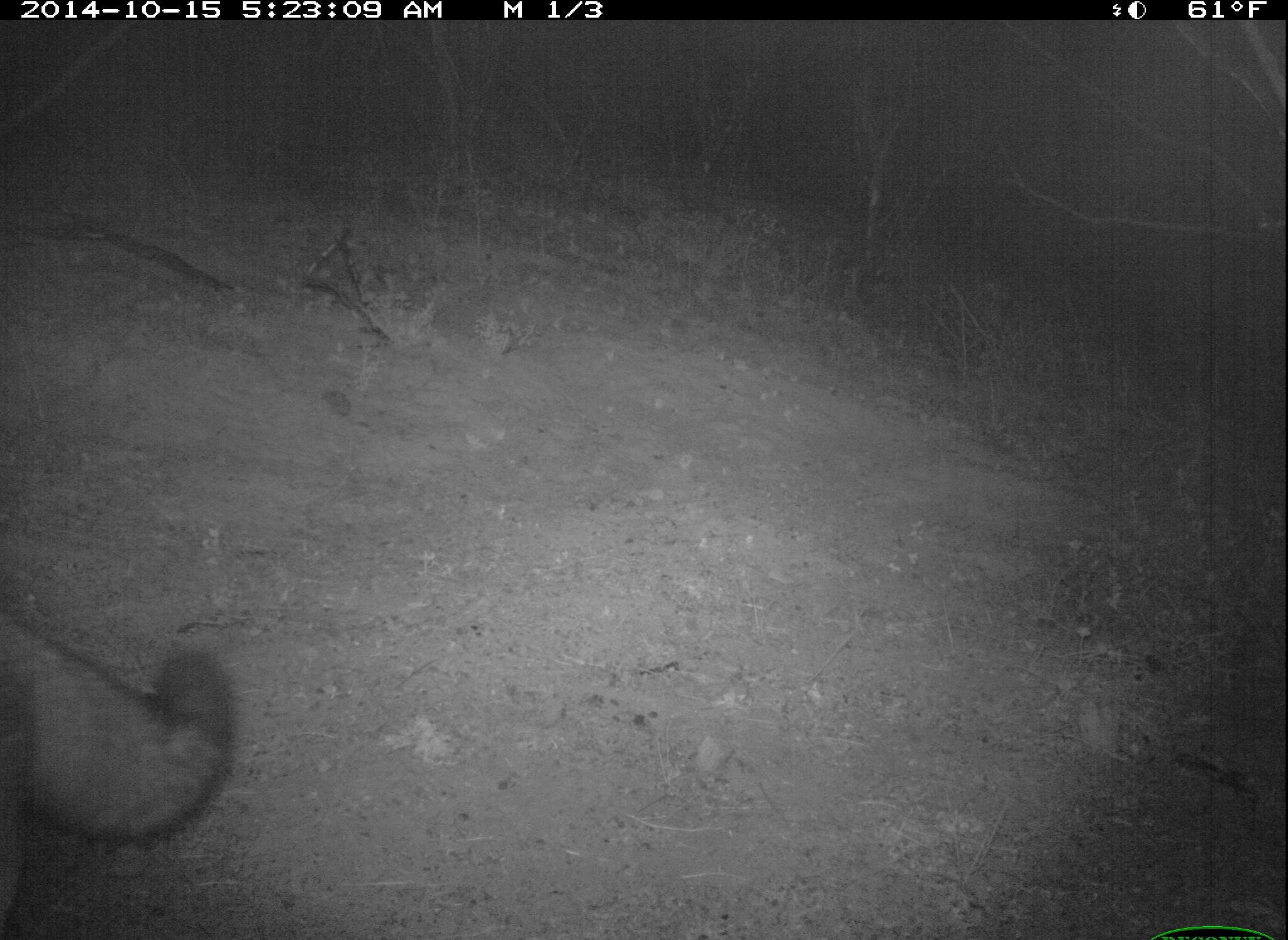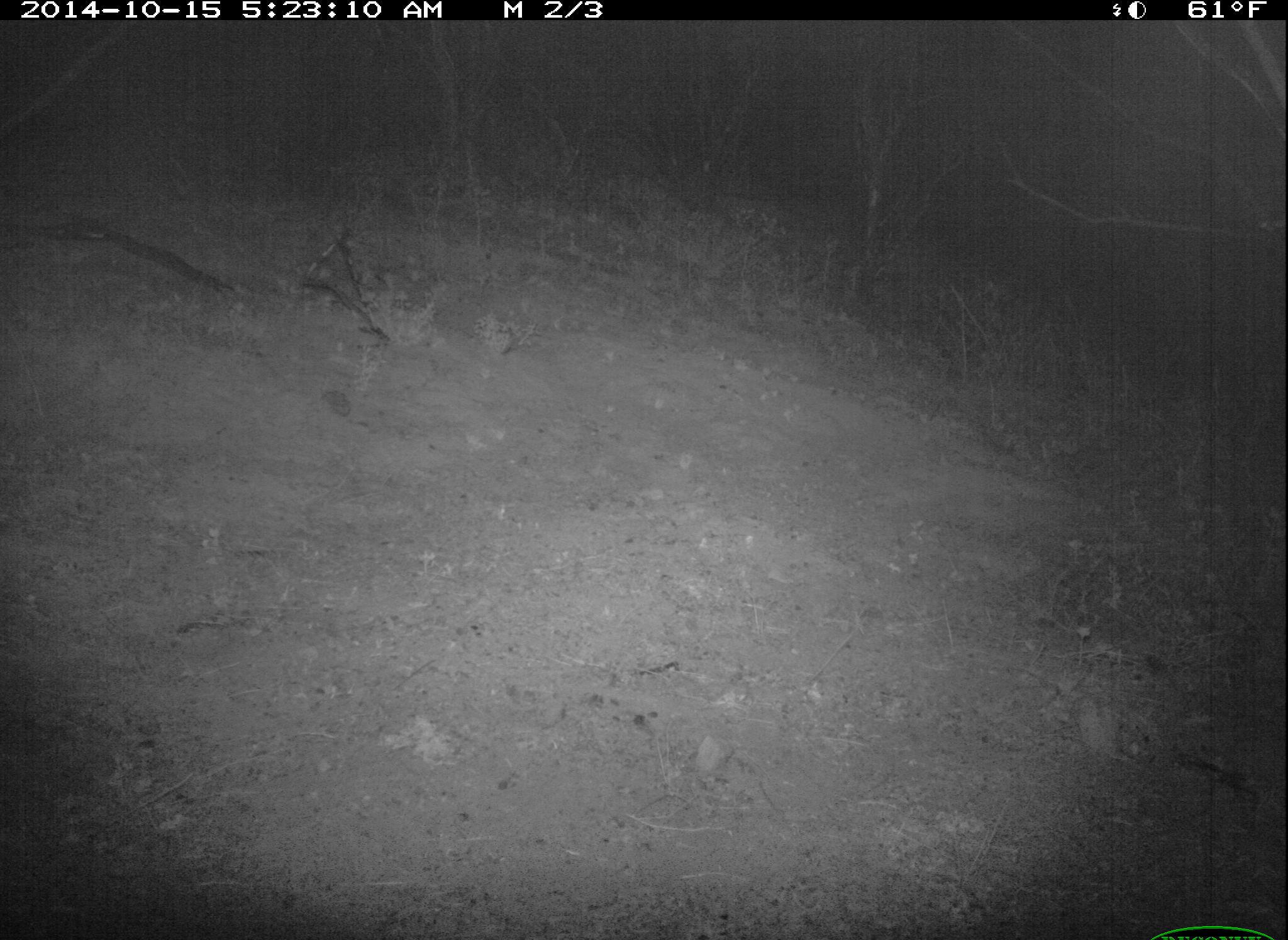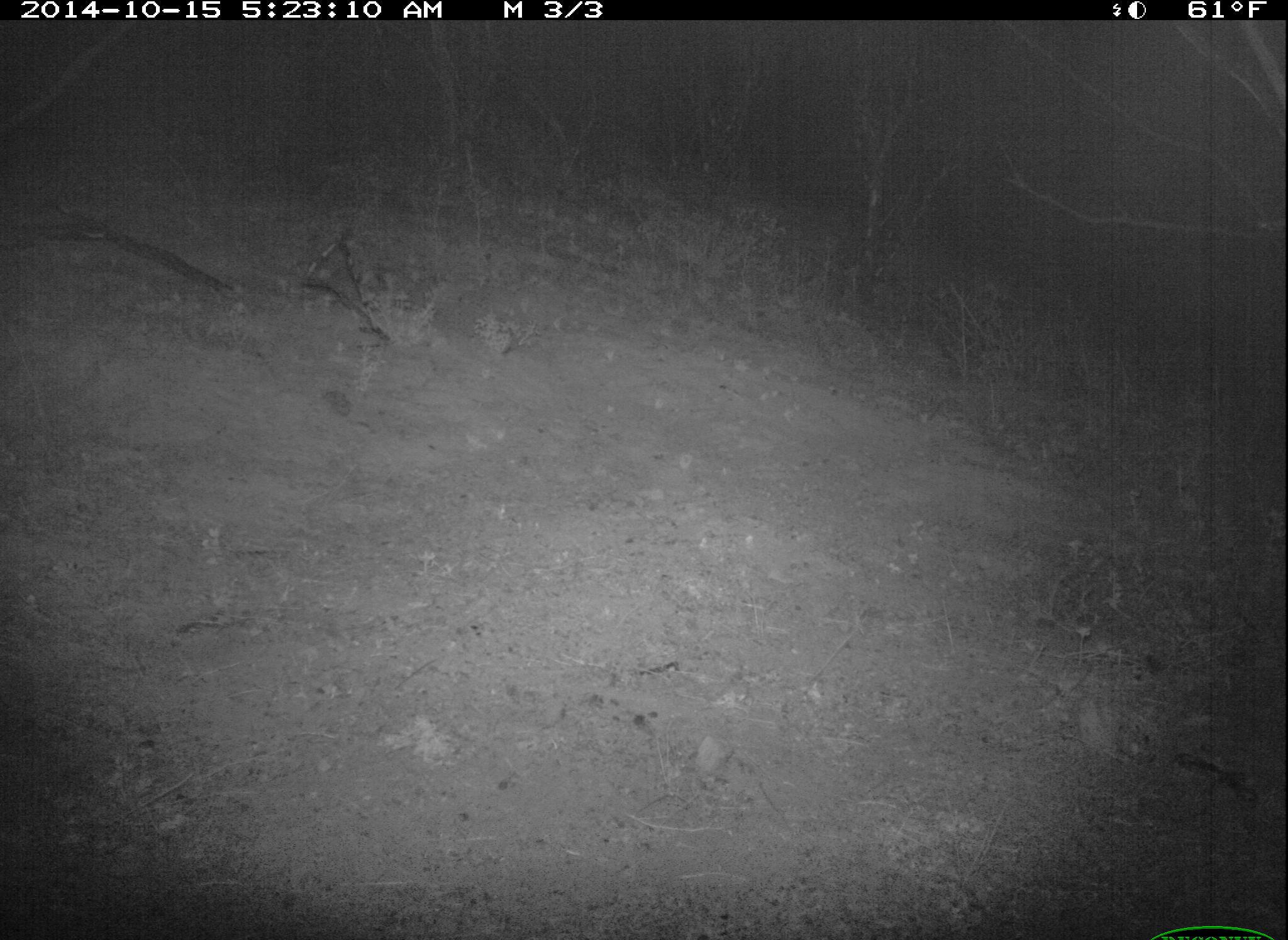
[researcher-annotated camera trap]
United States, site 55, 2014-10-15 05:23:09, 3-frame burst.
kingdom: Animalia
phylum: Chordata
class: Mammalia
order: Carnivora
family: Canidae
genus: Urocyon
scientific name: Urocyon cinereoargenteus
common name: gray fox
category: fox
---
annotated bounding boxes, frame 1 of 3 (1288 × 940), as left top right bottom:
fox: 0 594 237 940